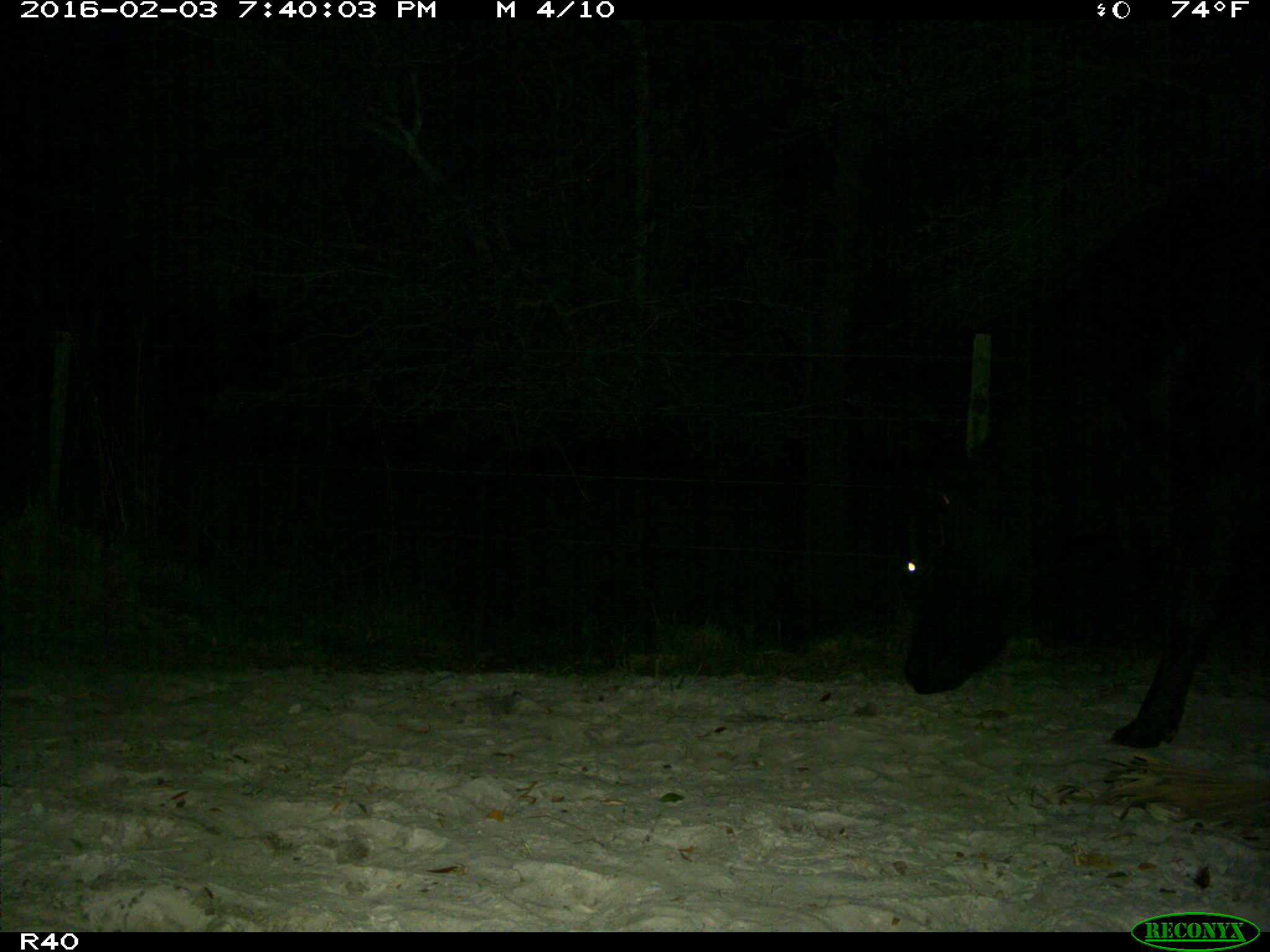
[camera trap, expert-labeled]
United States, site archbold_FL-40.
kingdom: Animalia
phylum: Chordata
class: Mammalia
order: Artiodactyla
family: Bovidae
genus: Bos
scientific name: Bos taurus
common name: domestic cow